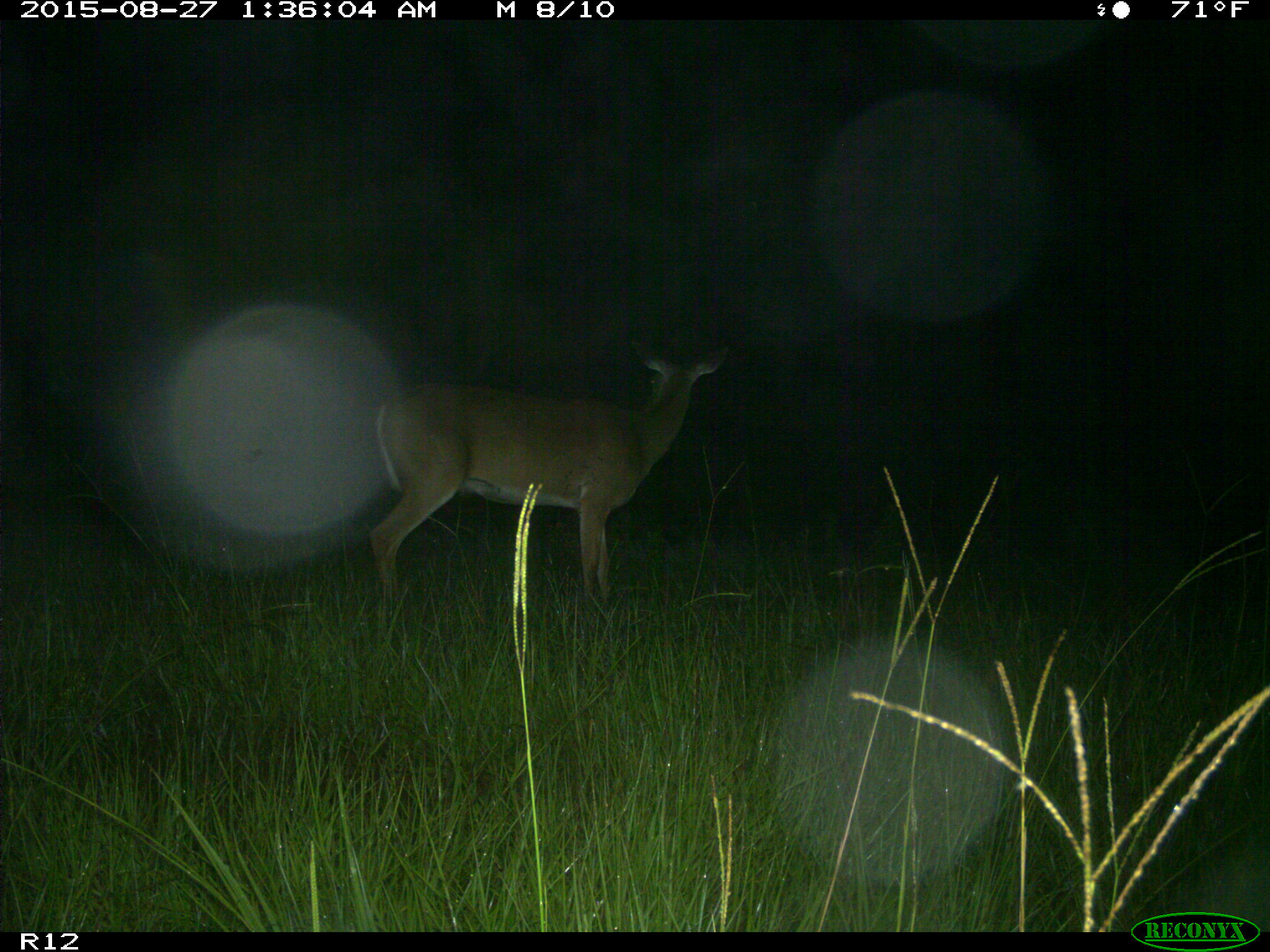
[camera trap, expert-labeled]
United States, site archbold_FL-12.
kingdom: Animalia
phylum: Chordata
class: Mammalia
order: Artiodactyla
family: Cervidae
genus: Odocoileus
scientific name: Odocoileus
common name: deer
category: unidentified deer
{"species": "unidentified deer (deer) (Odocoileus)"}